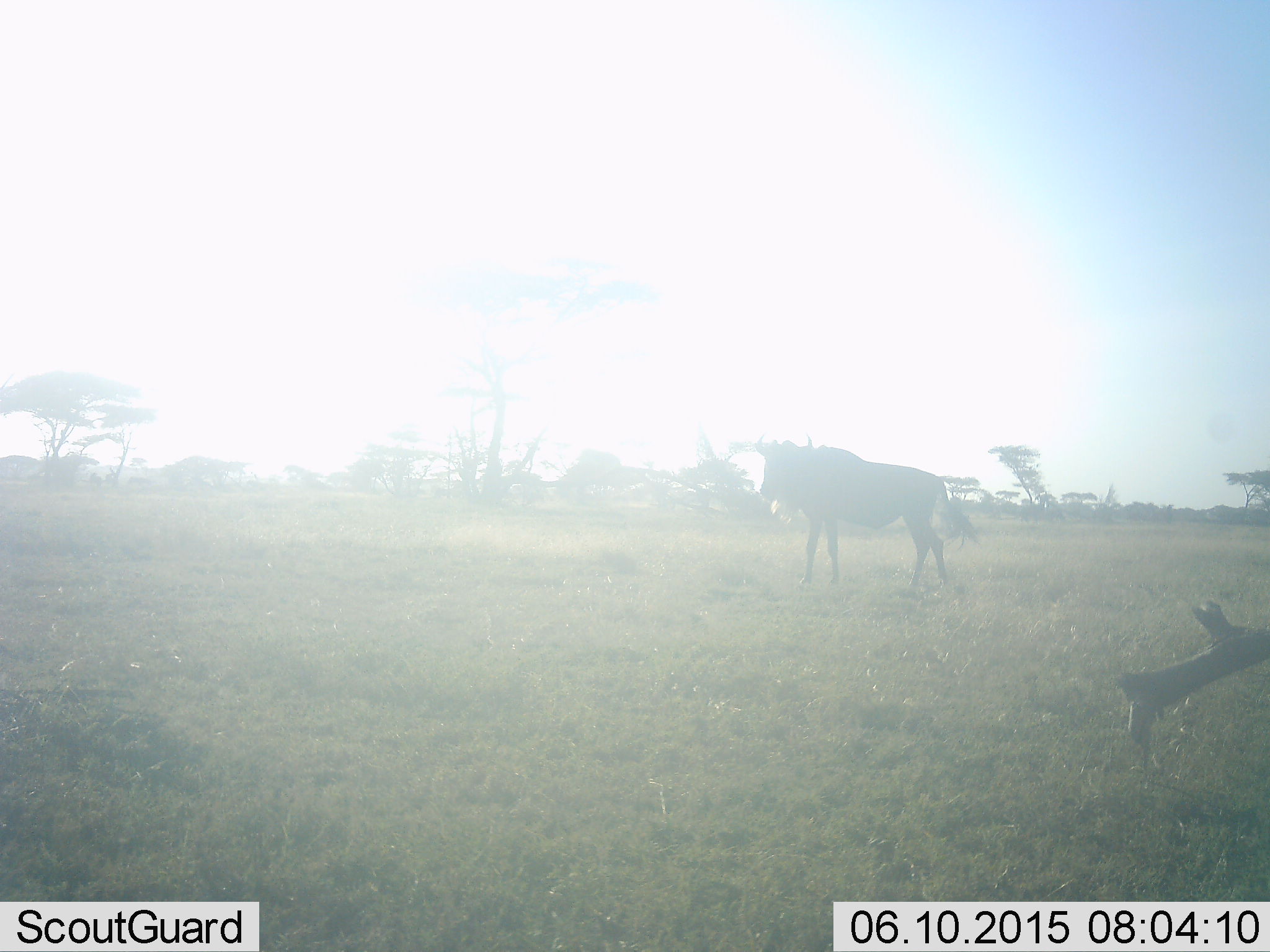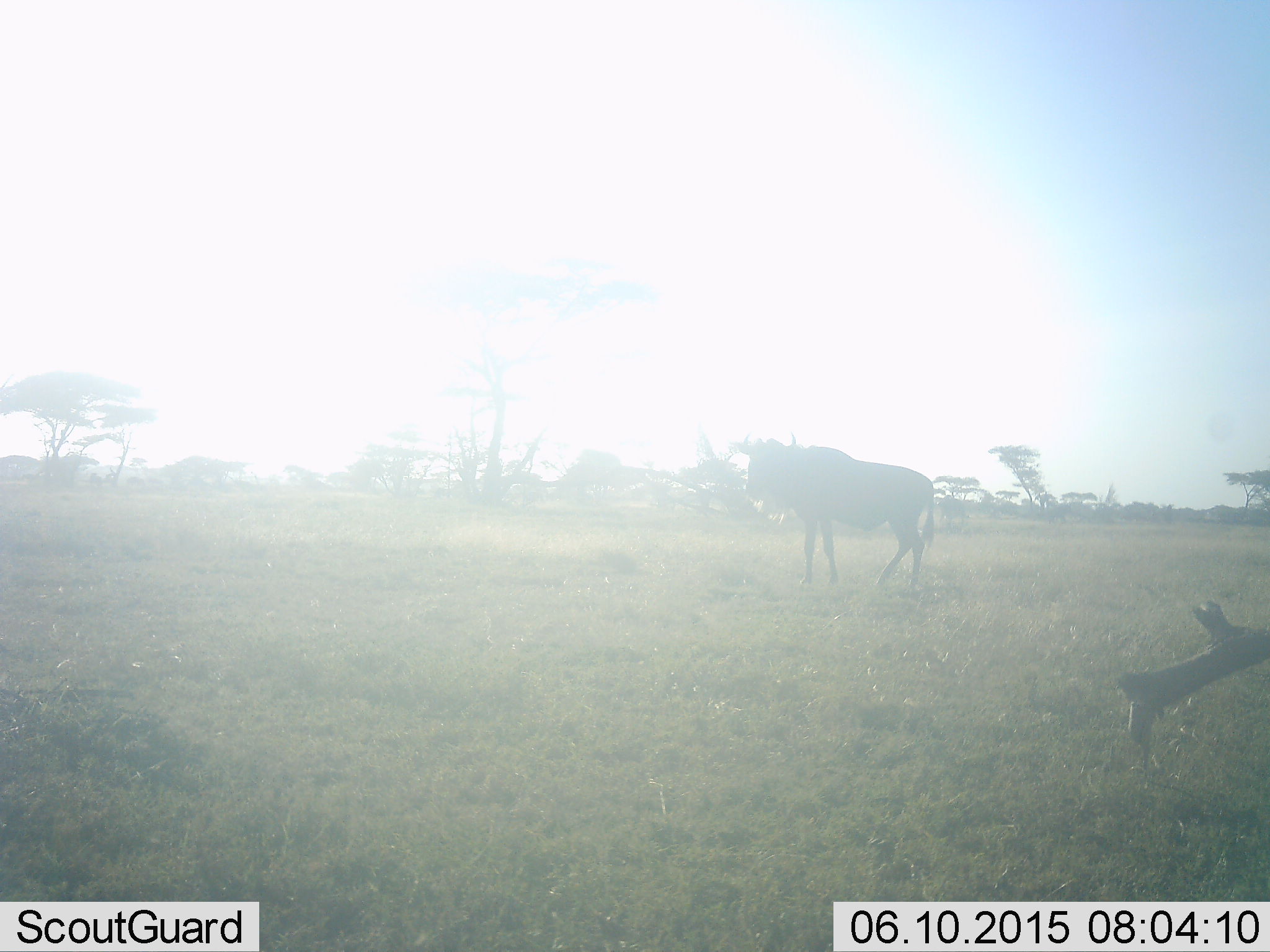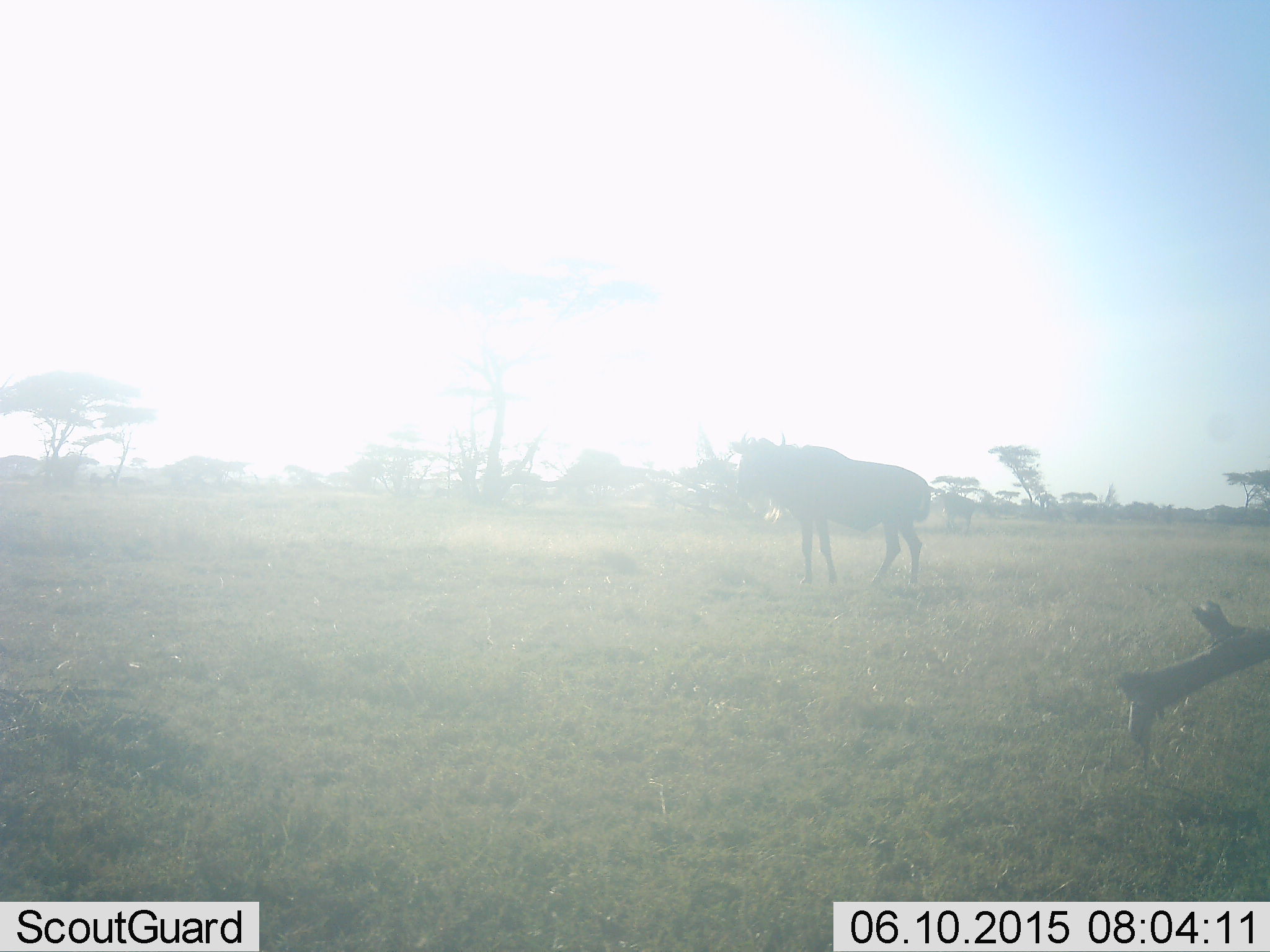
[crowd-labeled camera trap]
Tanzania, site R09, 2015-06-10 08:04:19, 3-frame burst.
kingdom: Animalia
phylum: Chordata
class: Mammalia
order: Artiodactyla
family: Bovidae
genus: Connochaetes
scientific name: Connochaetes taurinus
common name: blue wildebeest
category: wildebeest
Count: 1.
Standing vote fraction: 40%.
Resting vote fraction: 0%.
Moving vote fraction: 70%.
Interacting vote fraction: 0%.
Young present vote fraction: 0%.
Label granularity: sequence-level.